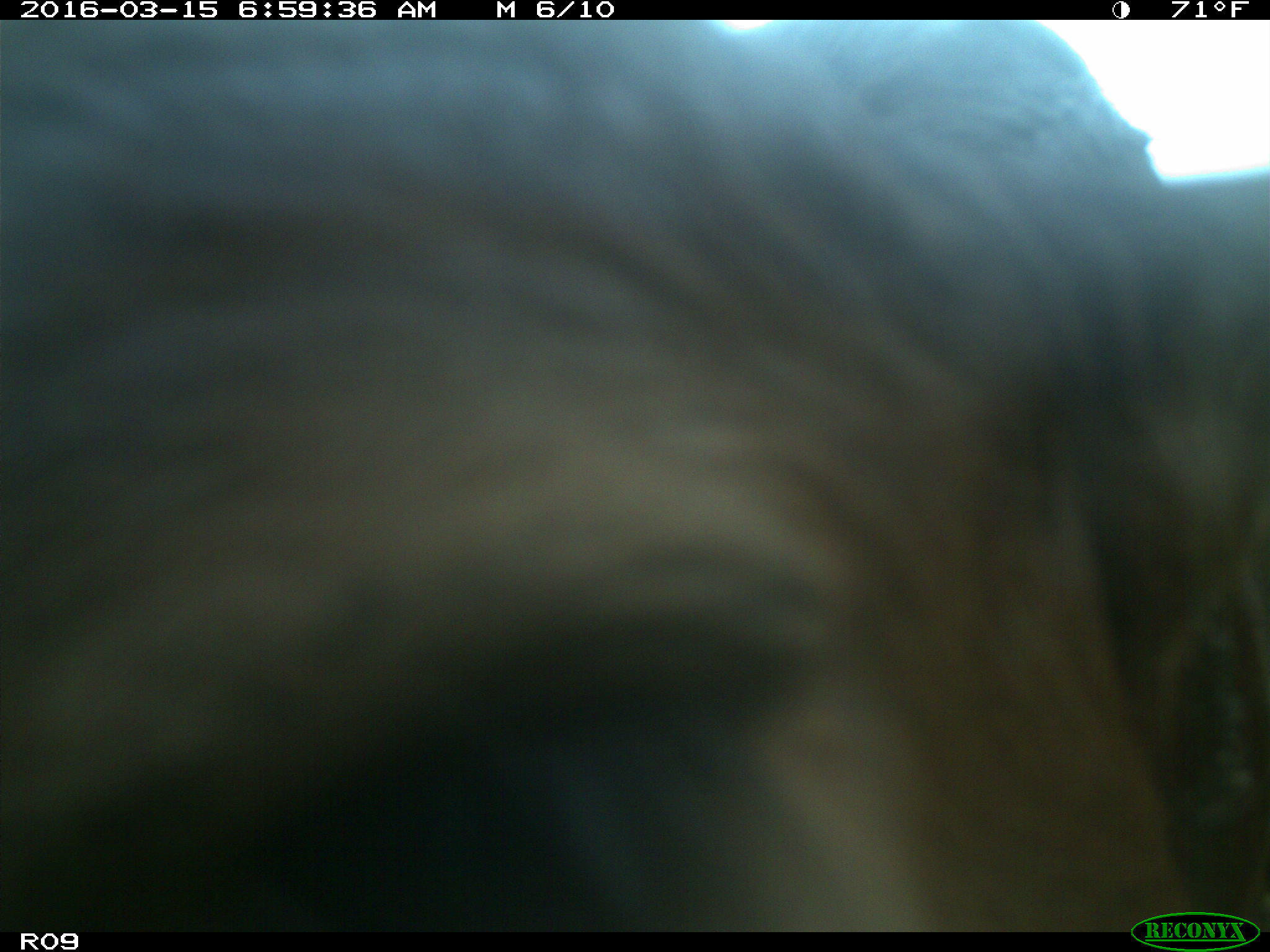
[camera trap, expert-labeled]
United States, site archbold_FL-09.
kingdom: Animalia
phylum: Chordata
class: Mammalia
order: Artiodactyla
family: Bovidae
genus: Bos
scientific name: Bos taurus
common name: domestic cow